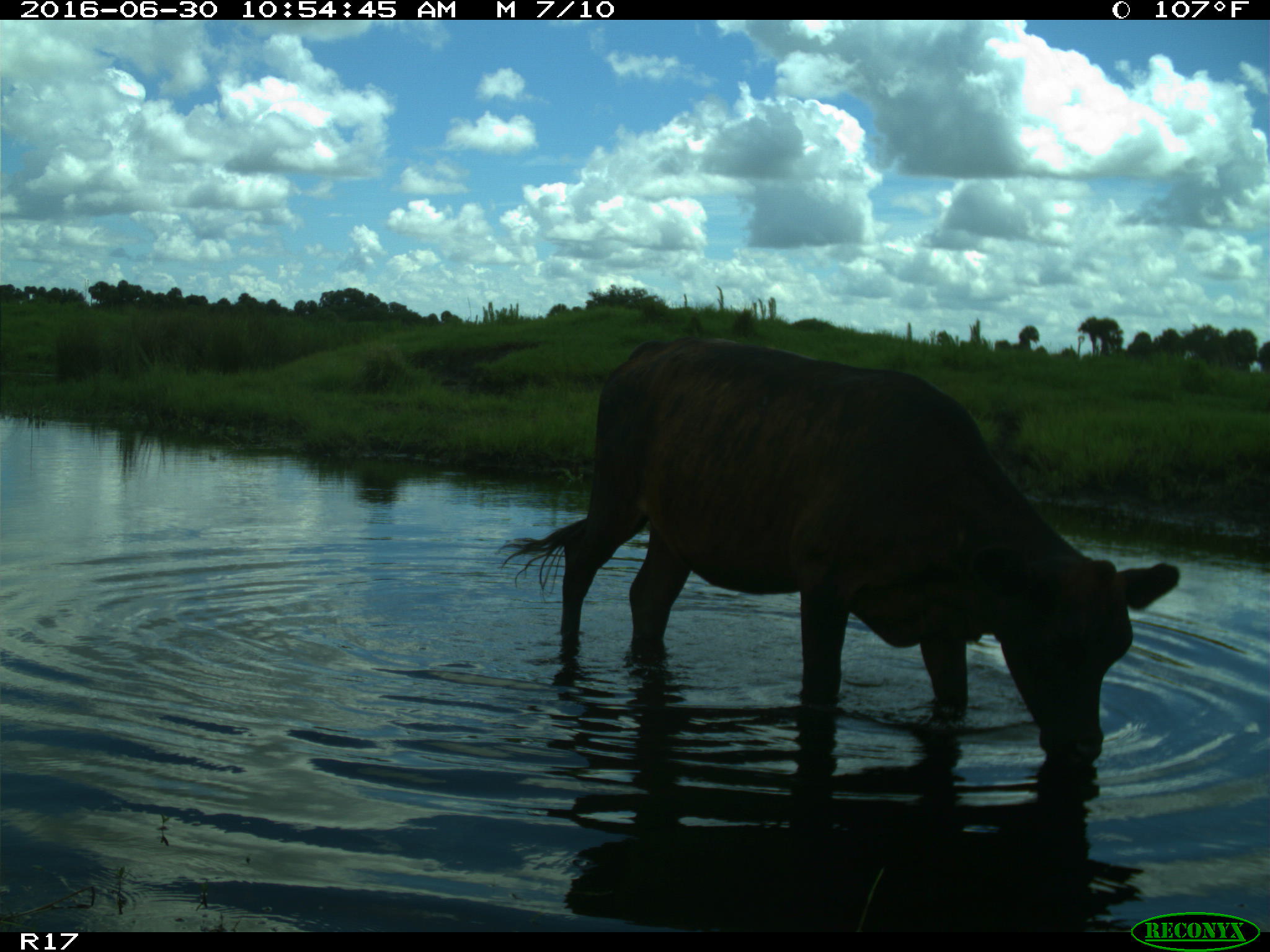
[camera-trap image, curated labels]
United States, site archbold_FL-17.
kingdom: Animalia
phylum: Chordata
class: Mammalia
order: Artiodactyla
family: Bovidae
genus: Bos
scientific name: Bos taurus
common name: domestic cow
Bos taurus (domestic cow).